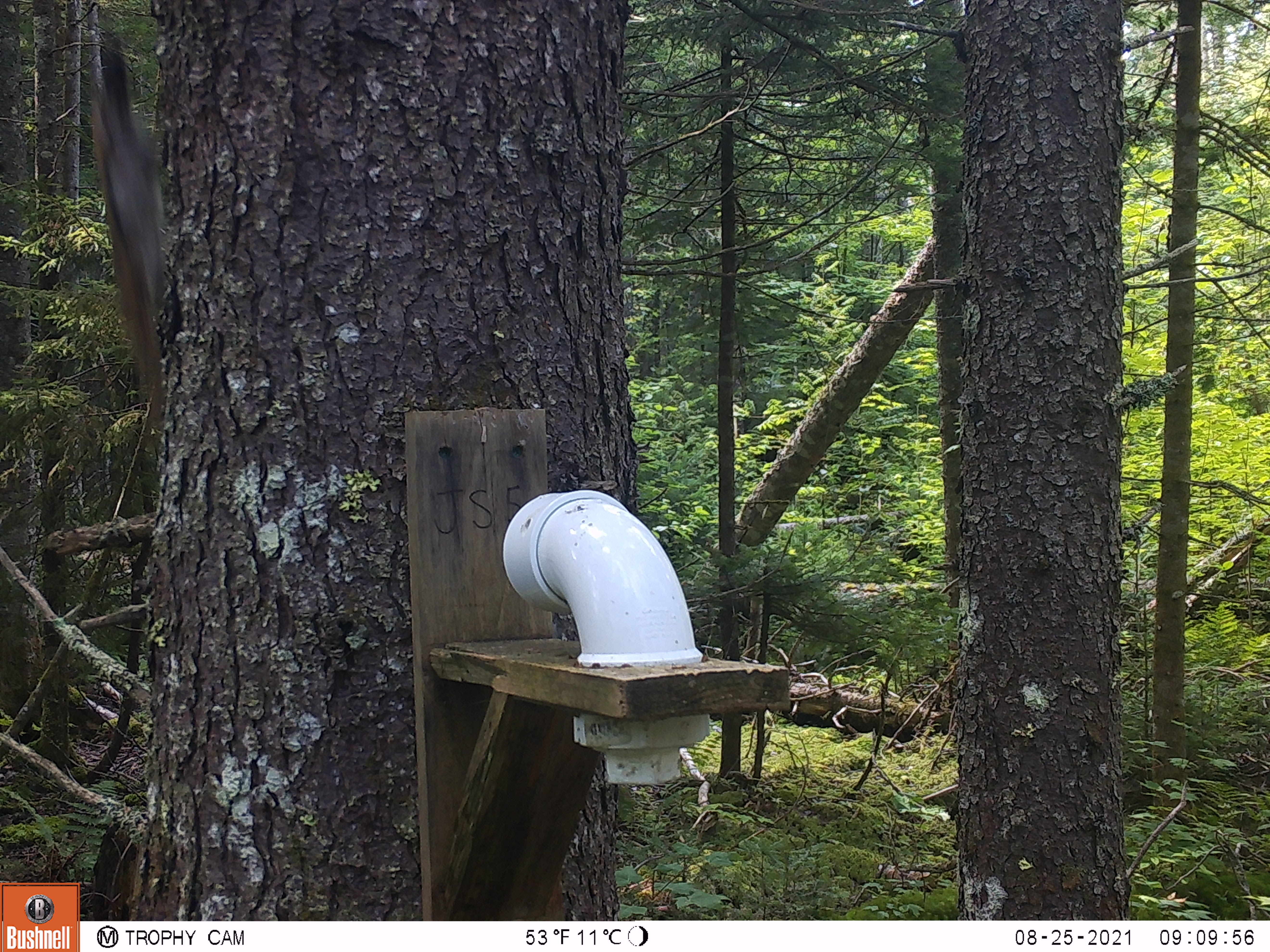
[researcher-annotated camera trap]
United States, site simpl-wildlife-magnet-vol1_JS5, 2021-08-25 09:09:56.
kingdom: Animalia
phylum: Chordata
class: Mammalia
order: Rodentia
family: Sciuridae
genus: Tamiasciurus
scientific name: Tamiasciurus hudsonicus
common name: red squirrel